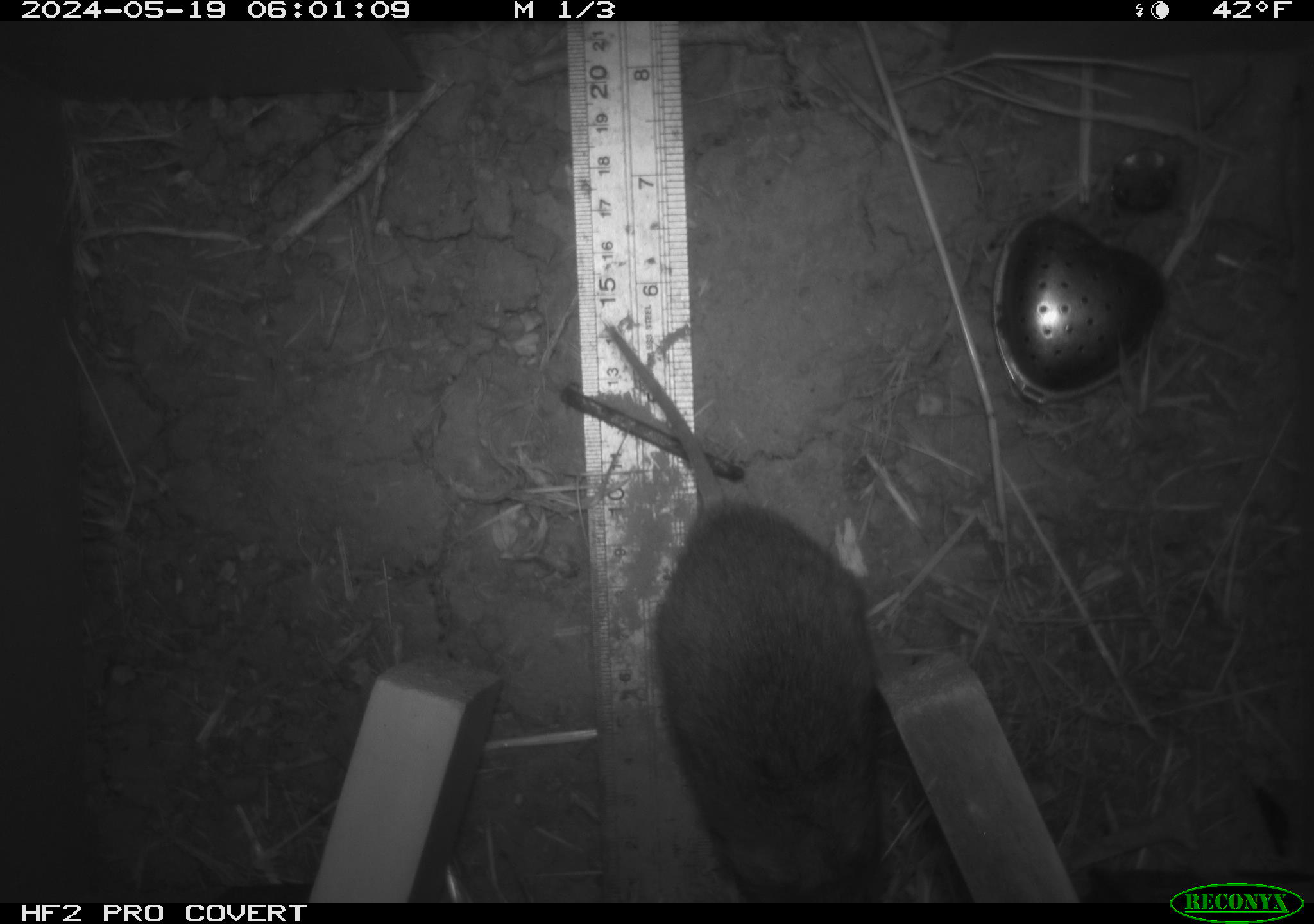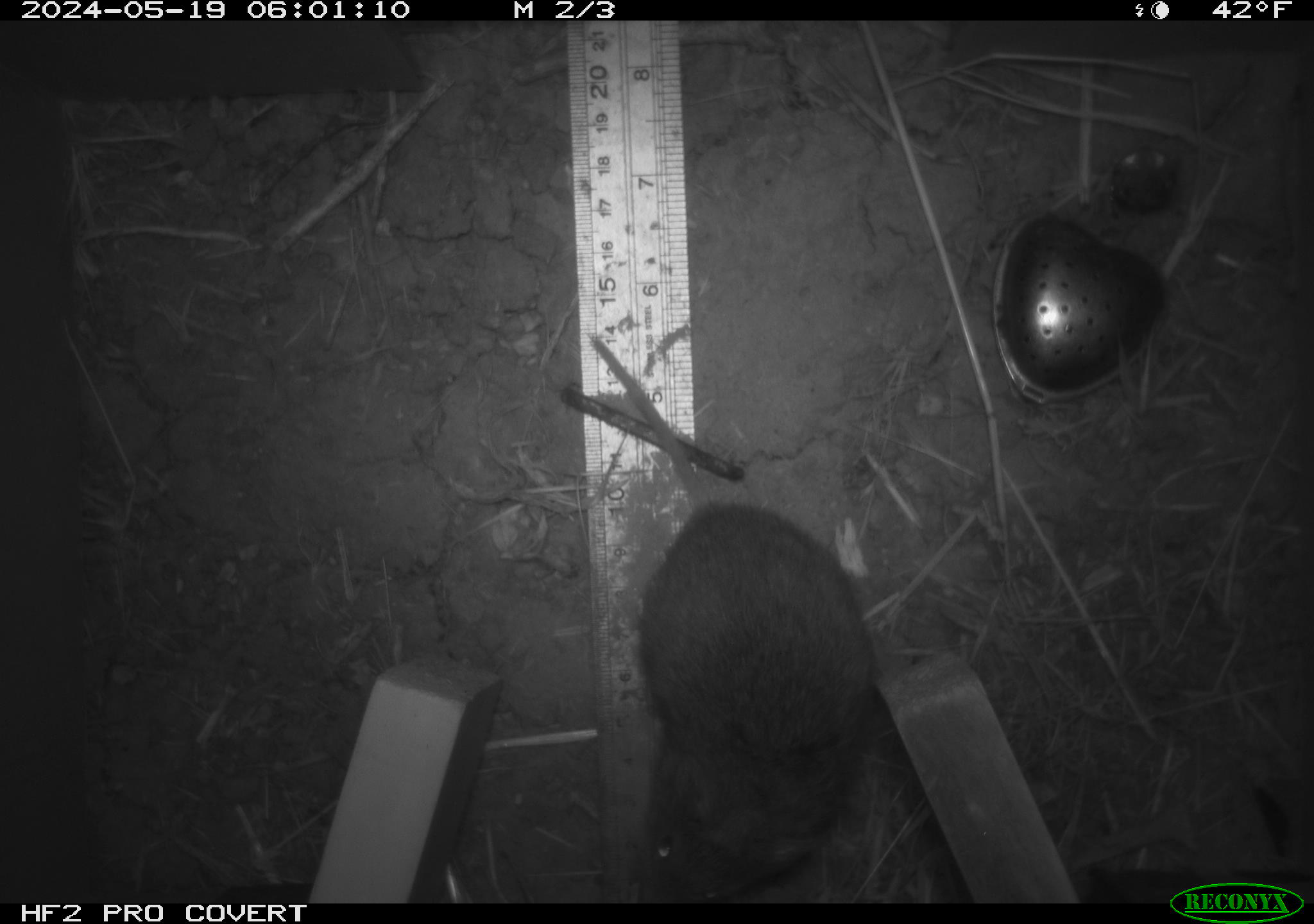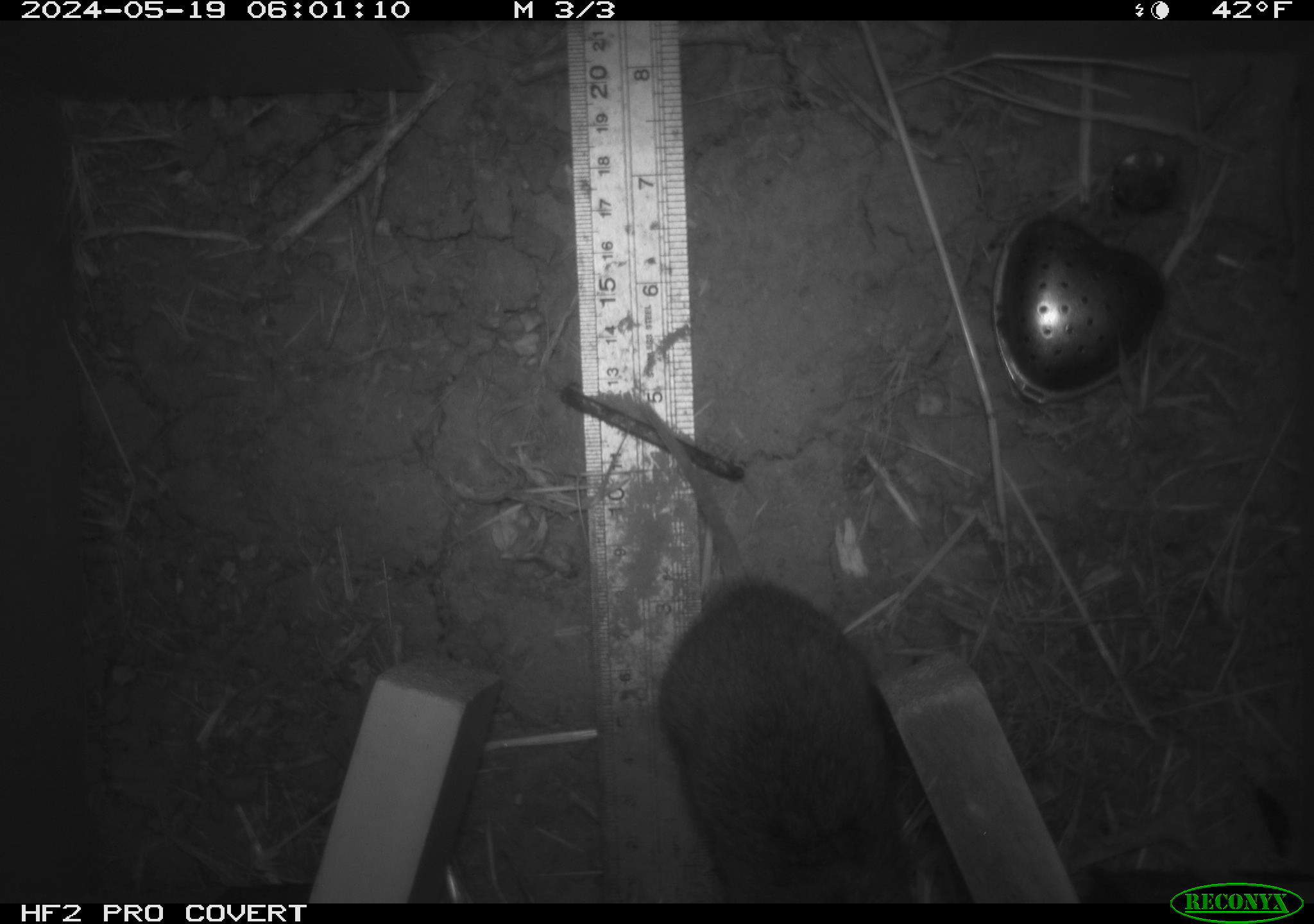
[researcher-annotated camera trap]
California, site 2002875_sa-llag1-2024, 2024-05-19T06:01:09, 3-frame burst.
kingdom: Animalia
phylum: Chordata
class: Mammalia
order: Rodentia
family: Cricetidae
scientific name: Arvicolinae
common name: voles, lemmings, and muskrats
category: arvicolinae subfamily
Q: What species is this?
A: Arvicolinae subfamily (voles, lemmings, and muskrats) (Arvicolinae).